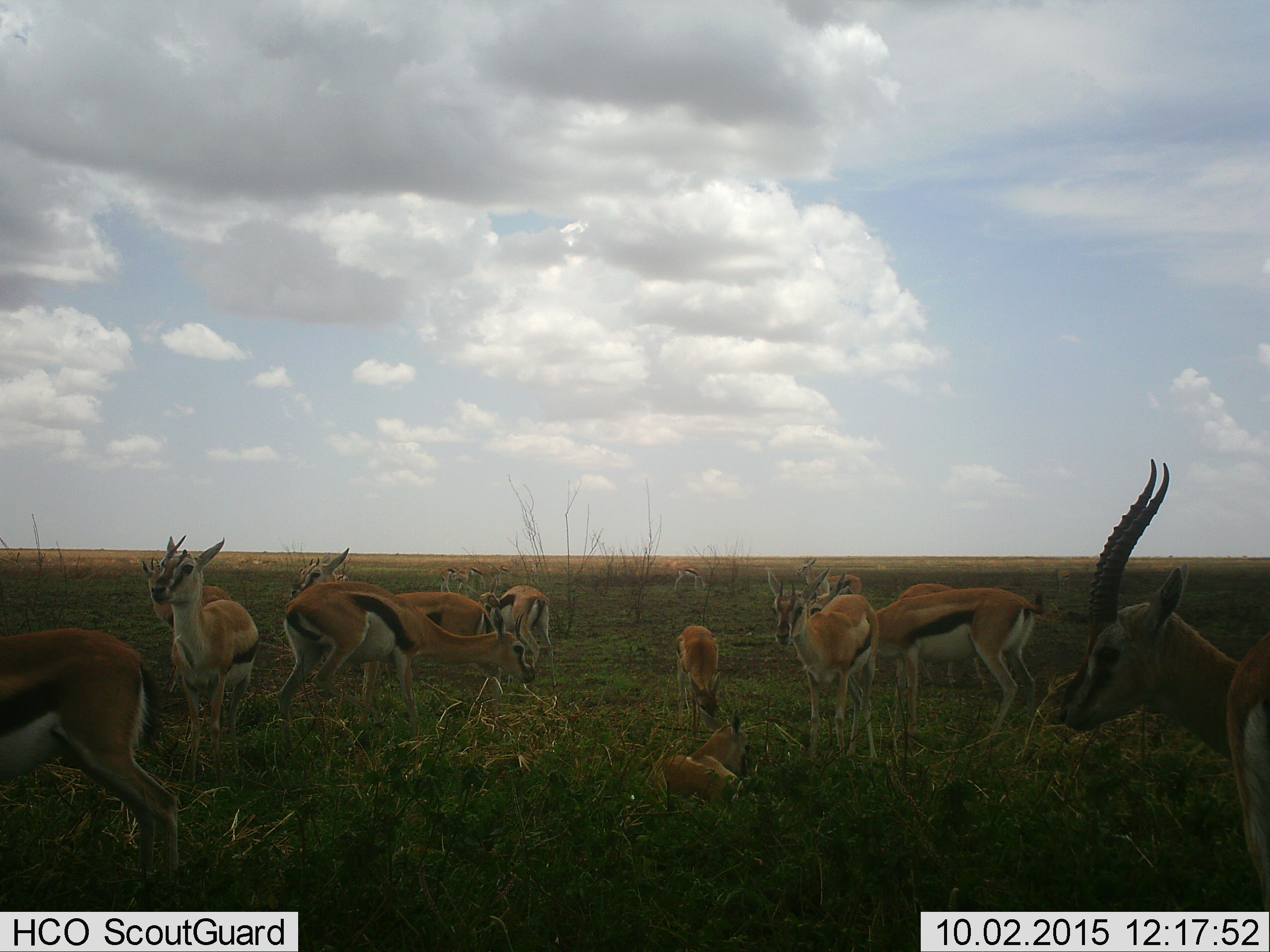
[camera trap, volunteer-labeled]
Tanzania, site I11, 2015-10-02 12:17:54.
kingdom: Animalia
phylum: Chordata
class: Mammalia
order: Artiodactyla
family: Bovidae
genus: Eudorcas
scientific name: Eudorcas thomsonii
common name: thomson's gazelle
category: gazellethomsons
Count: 11-50.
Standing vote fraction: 73%.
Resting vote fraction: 73%.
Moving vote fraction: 18%.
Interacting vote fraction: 18%.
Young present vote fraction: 55%.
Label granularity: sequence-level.